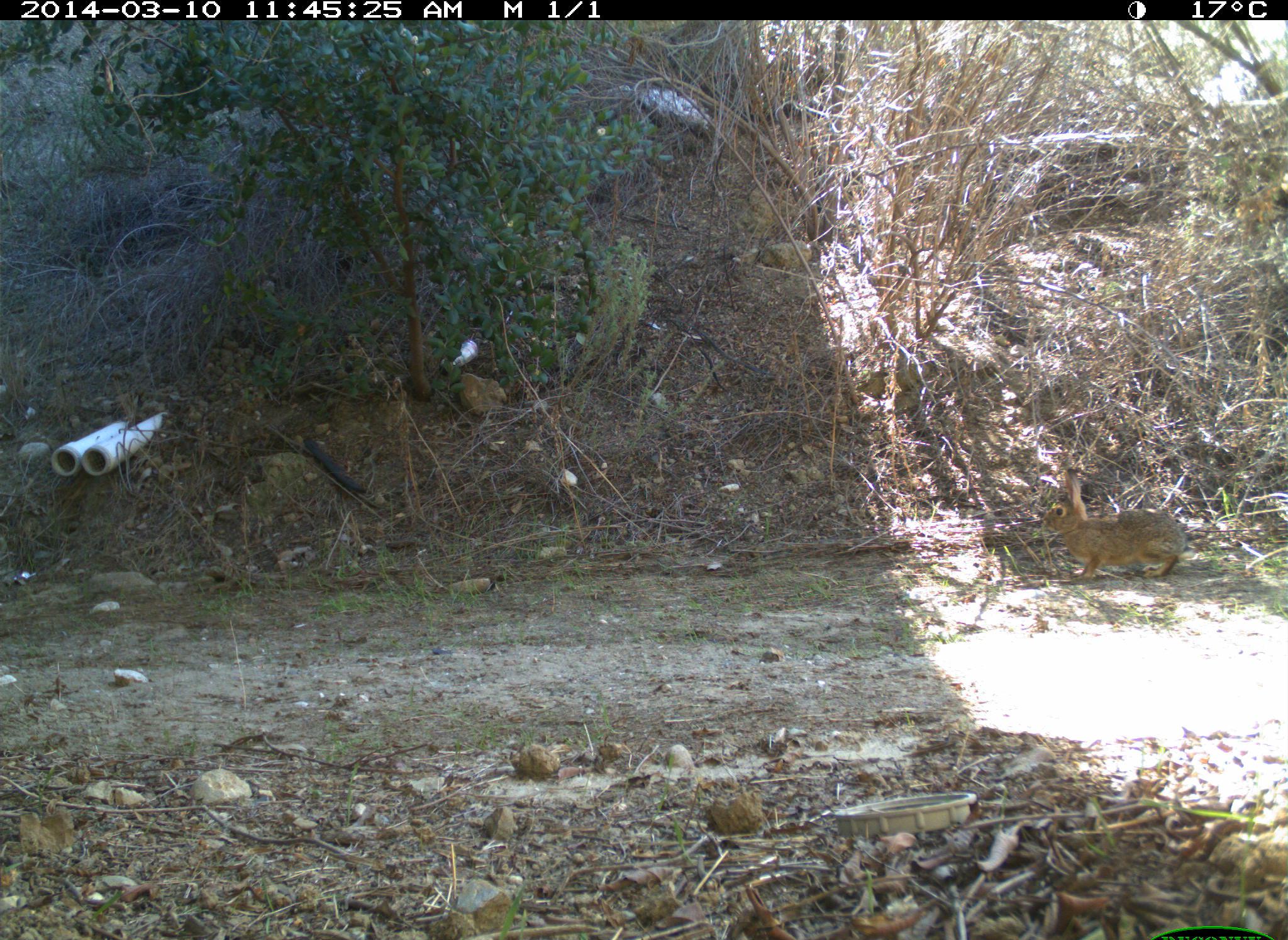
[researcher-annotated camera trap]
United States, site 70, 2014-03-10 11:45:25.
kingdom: Animalia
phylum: Chordata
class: Mammalia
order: Lagomorpha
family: Leporidae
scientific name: Leporidae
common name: rabbits and hares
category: rabbit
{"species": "rabbit (rabbits and hares) (Leporidae)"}